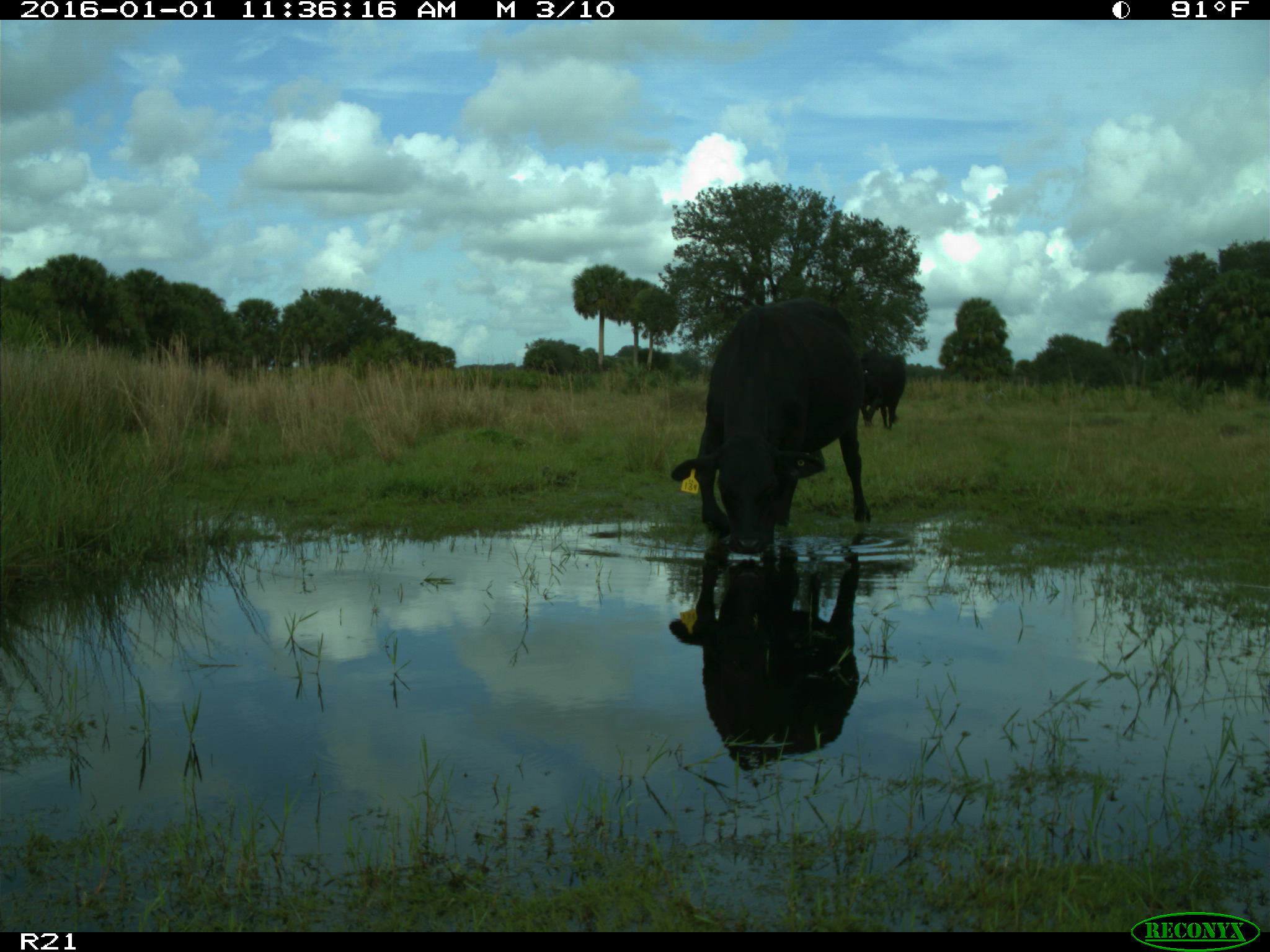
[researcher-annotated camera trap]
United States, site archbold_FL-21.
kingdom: Animalia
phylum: Chordata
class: Mammalia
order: Artiodactyla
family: Bovidae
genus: Bos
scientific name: Bos taurus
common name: domestic cow